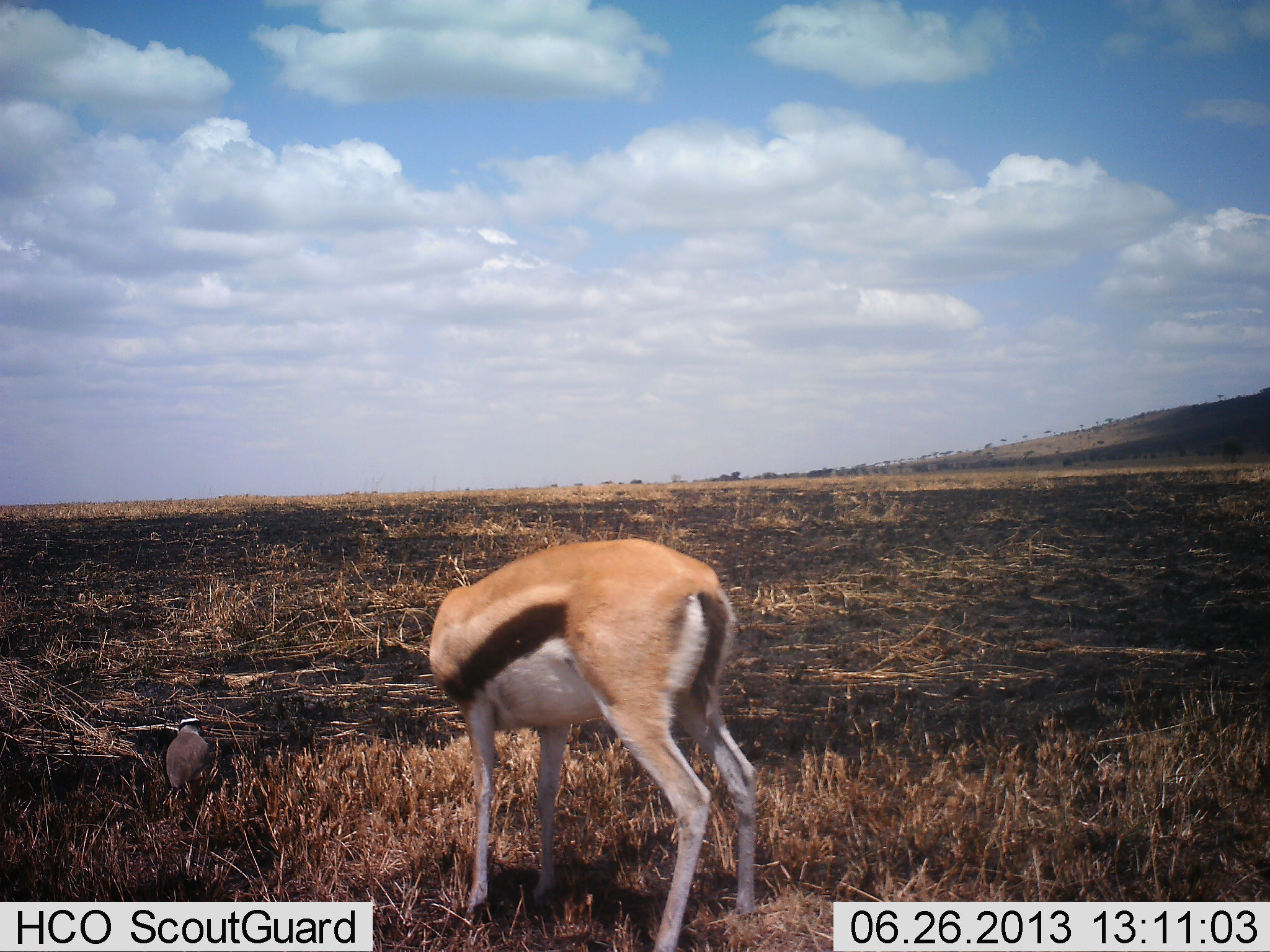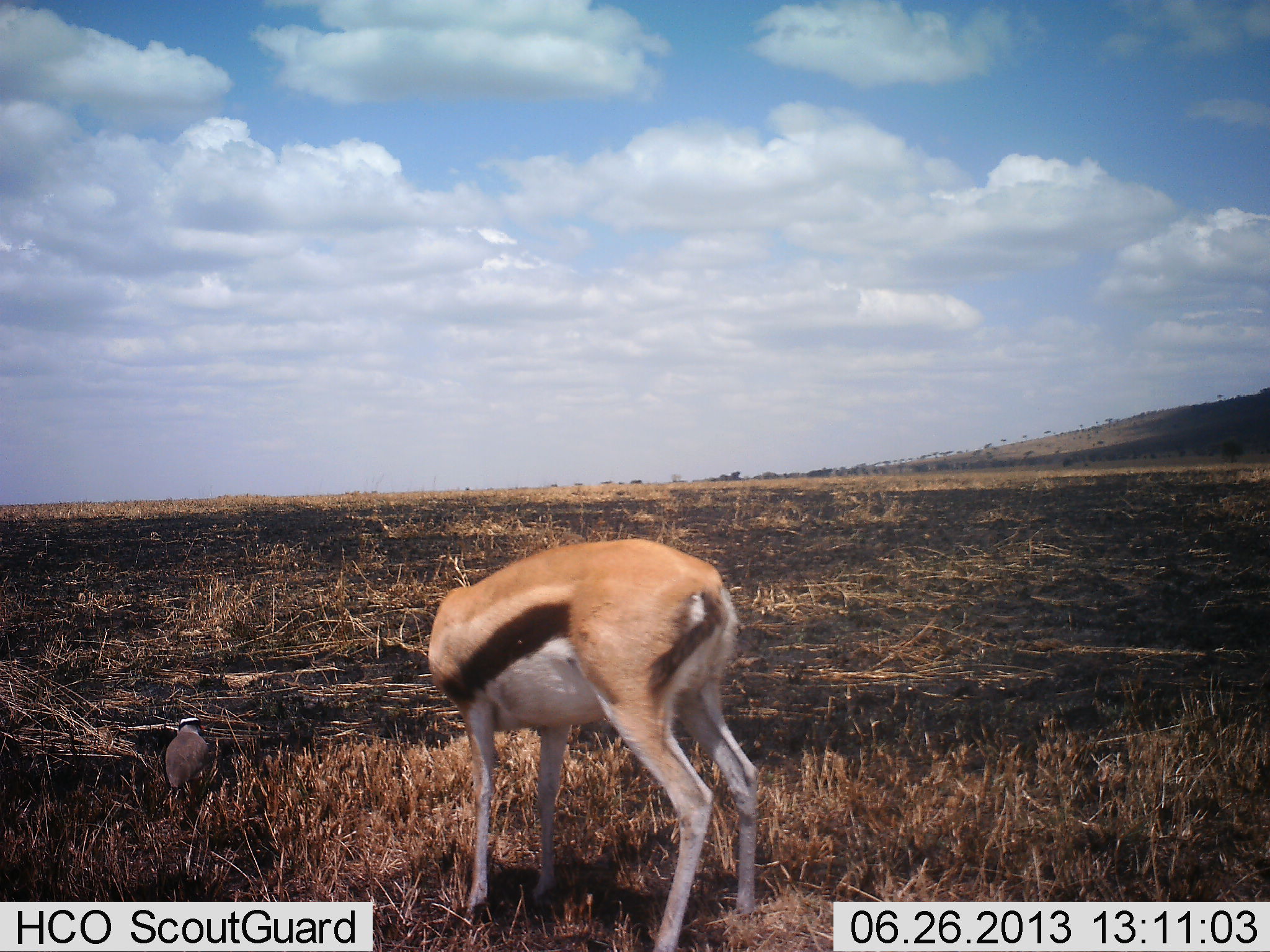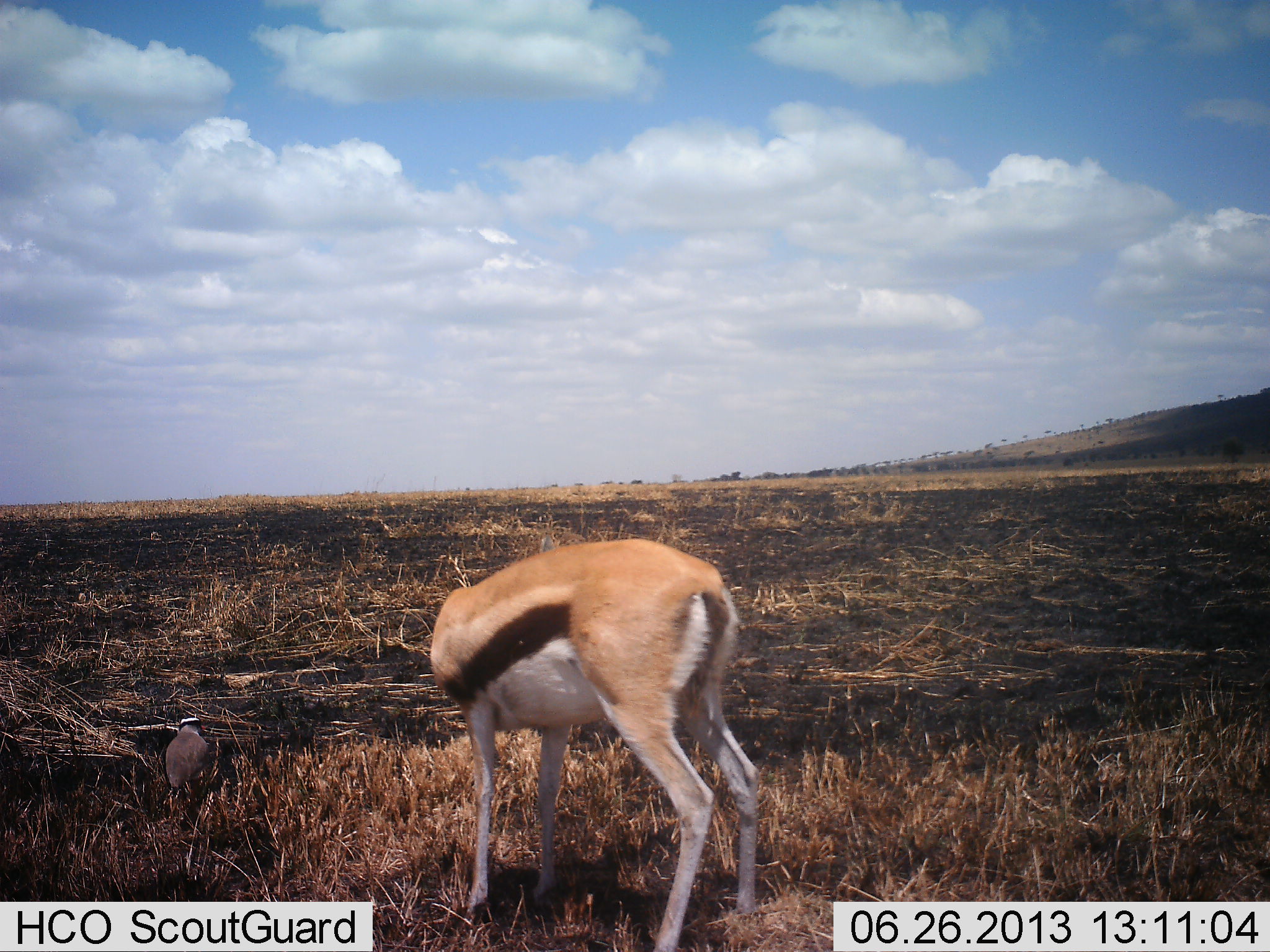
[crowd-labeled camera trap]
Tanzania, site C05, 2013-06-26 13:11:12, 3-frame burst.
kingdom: Animalia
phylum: Chordata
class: Mammalia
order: Artiodactyla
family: Bovidae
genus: Eudorcas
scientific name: Eudorcas thomsonii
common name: thomson's gazelle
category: gazellethomsons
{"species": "gazellethomsons (thomson's gazelle) (Eudorcas thomsonii)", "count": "1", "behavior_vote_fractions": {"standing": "71%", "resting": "0%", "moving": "4%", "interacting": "0%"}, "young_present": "0%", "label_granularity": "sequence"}